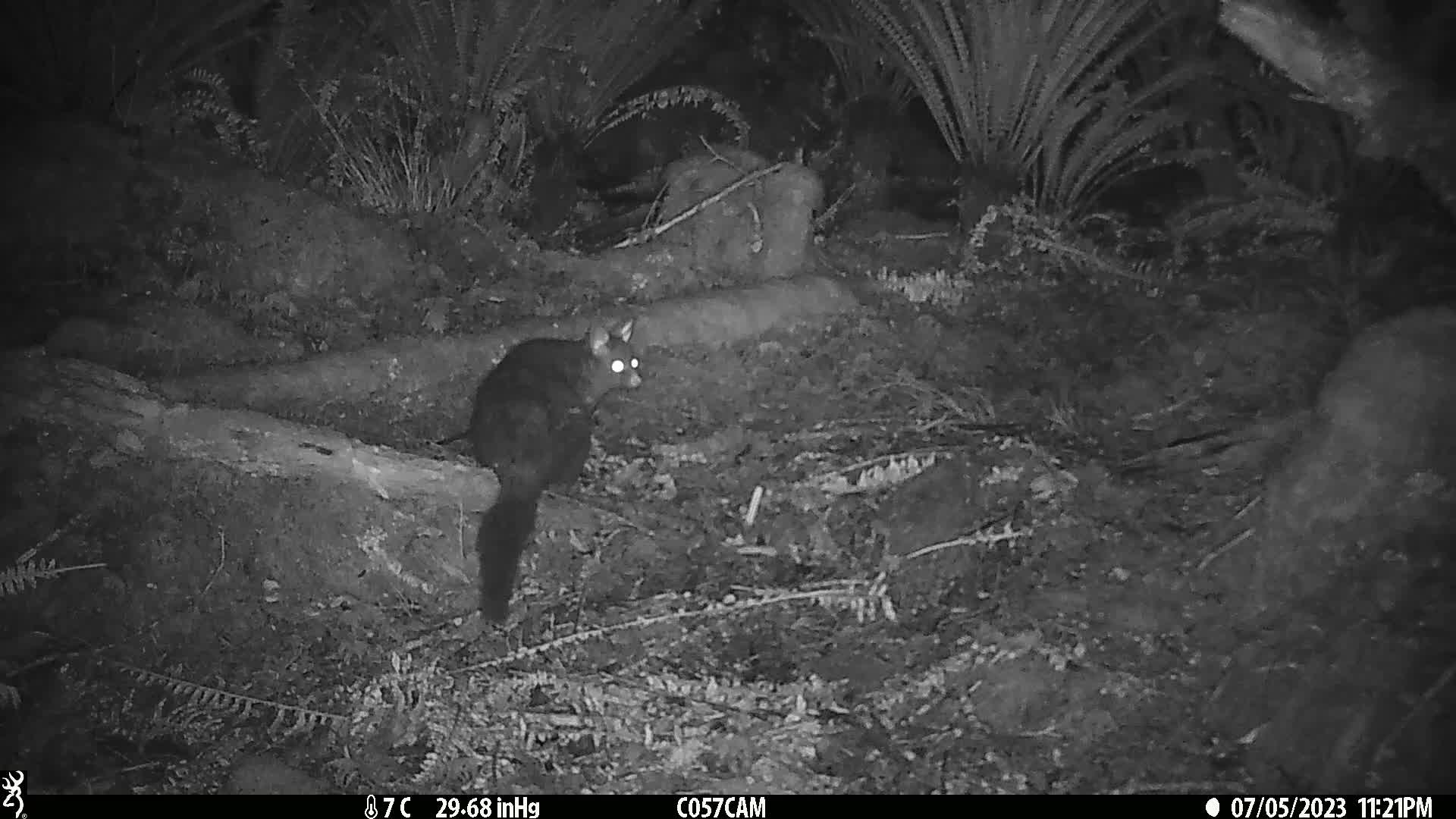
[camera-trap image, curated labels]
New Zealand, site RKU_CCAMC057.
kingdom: Animalia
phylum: Chordata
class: Mammalia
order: Diprotodontia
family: Phalangeridae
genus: Trichosurus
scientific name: Trichosurus vulpecula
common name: common brushtail possum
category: possum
Possum (common brushtail possum) (Trichosurus vulpecula).